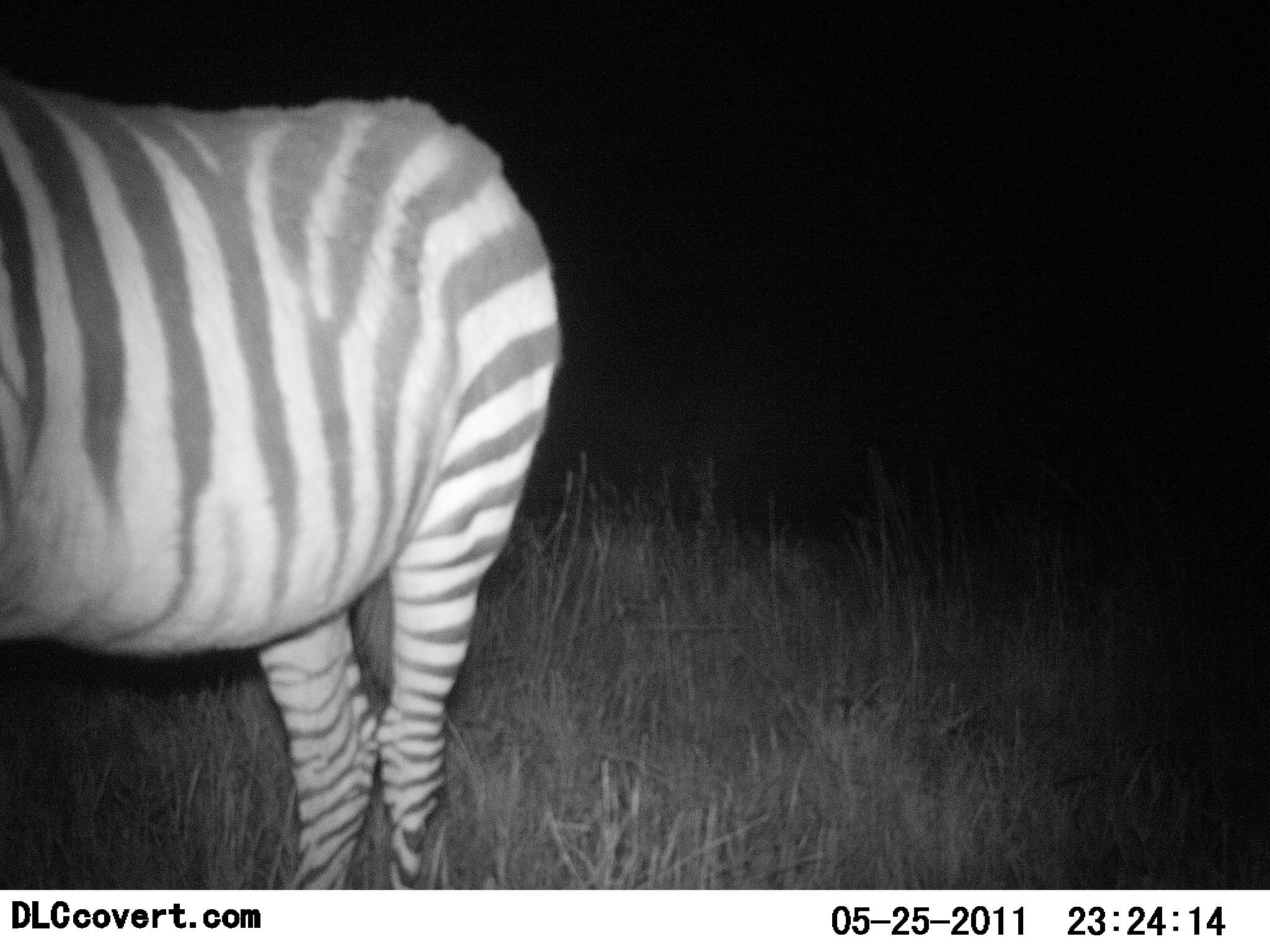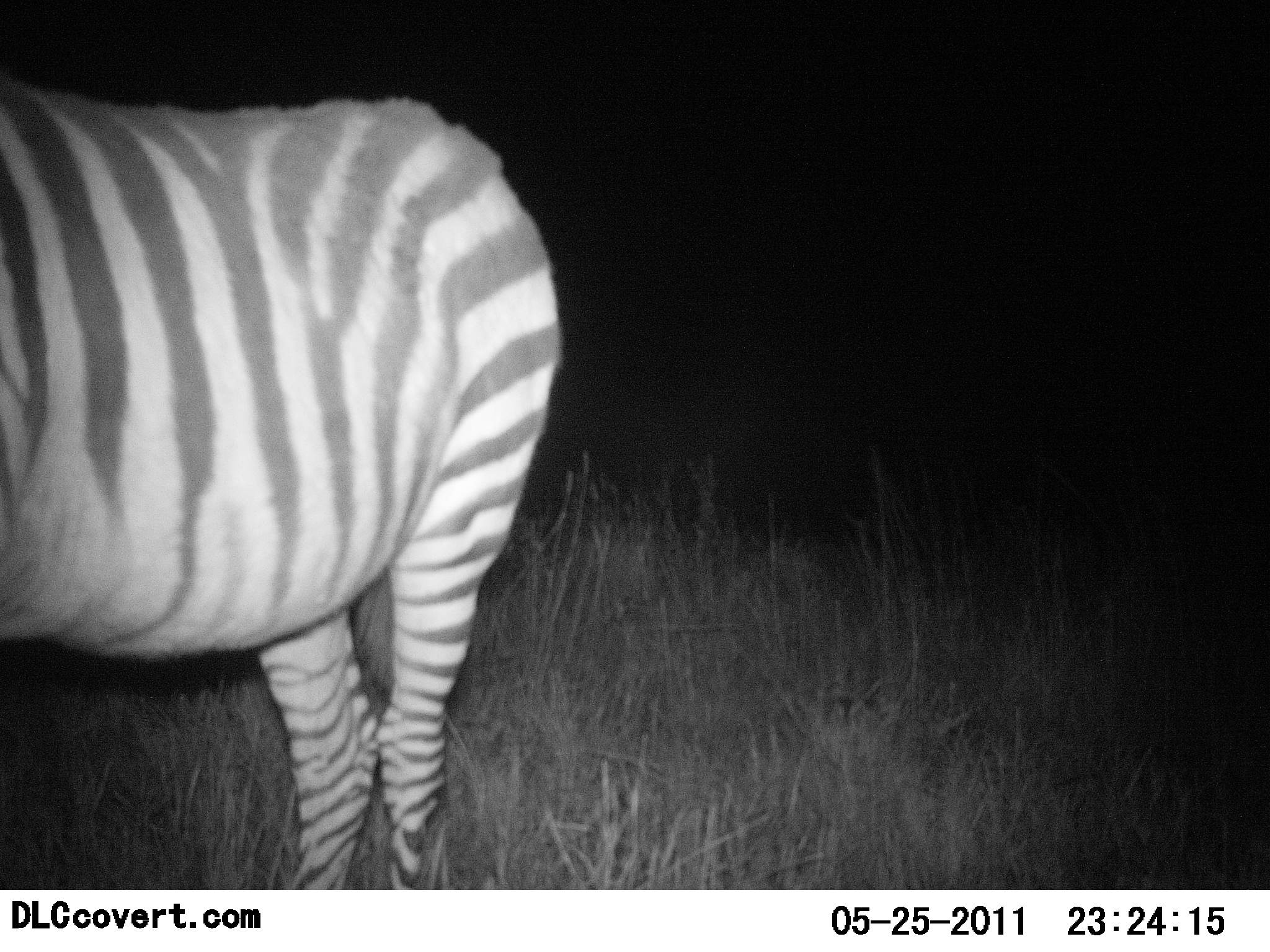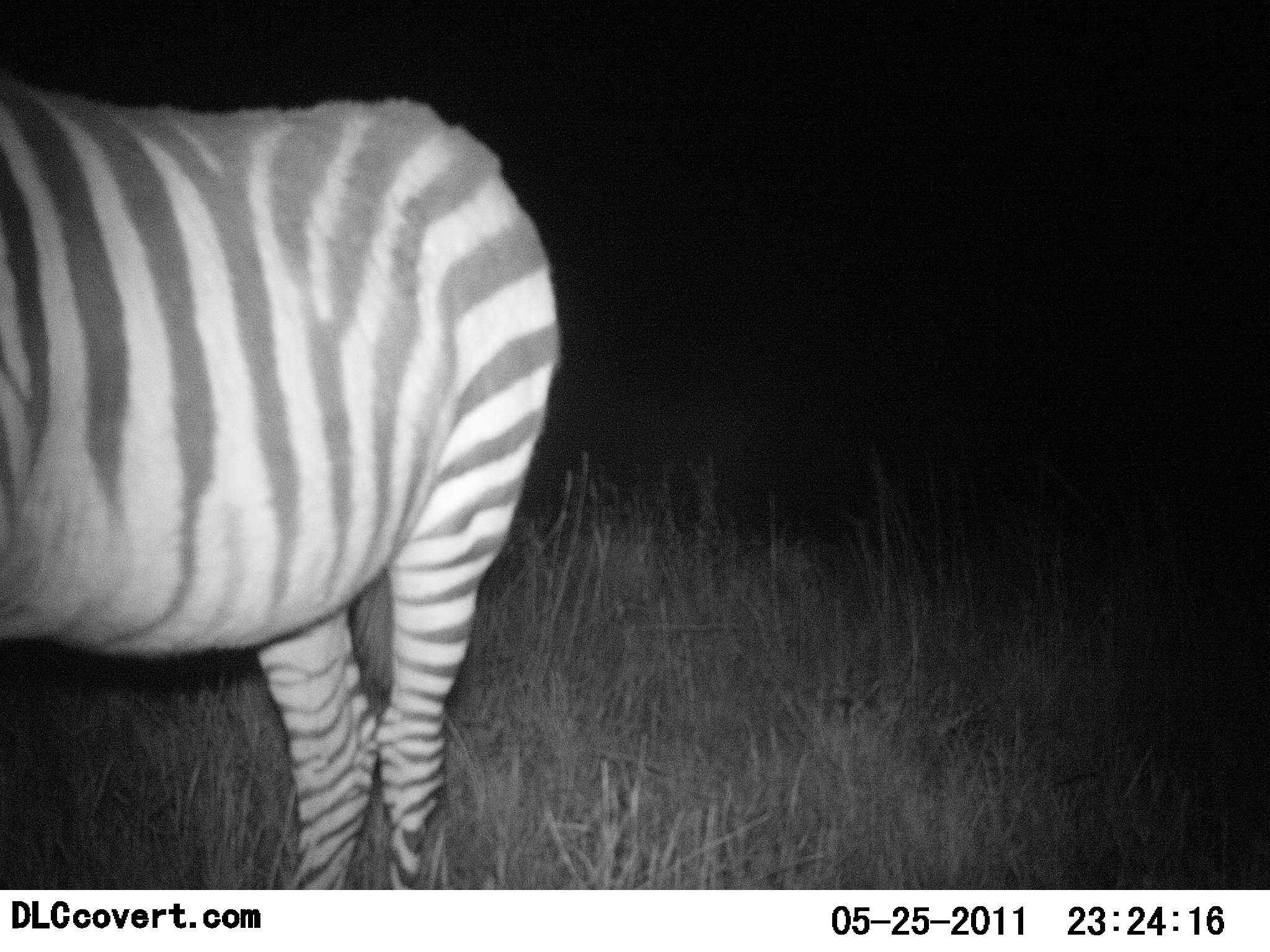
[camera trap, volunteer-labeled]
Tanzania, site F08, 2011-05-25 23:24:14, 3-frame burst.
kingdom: Animalia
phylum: Chordata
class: Mammalia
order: Perissodactyla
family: Equidae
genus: Equus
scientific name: Equus quagga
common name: plains zebra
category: zebra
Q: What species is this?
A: Zebra (plains zebra) (Equus quagga).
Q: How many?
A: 1.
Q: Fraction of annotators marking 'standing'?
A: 90%.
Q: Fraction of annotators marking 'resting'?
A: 0%.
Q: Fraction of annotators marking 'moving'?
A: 10%.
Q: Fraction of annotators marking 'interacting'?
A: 0%.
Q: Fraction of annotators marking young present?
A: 0%.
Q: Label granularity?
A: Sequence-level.